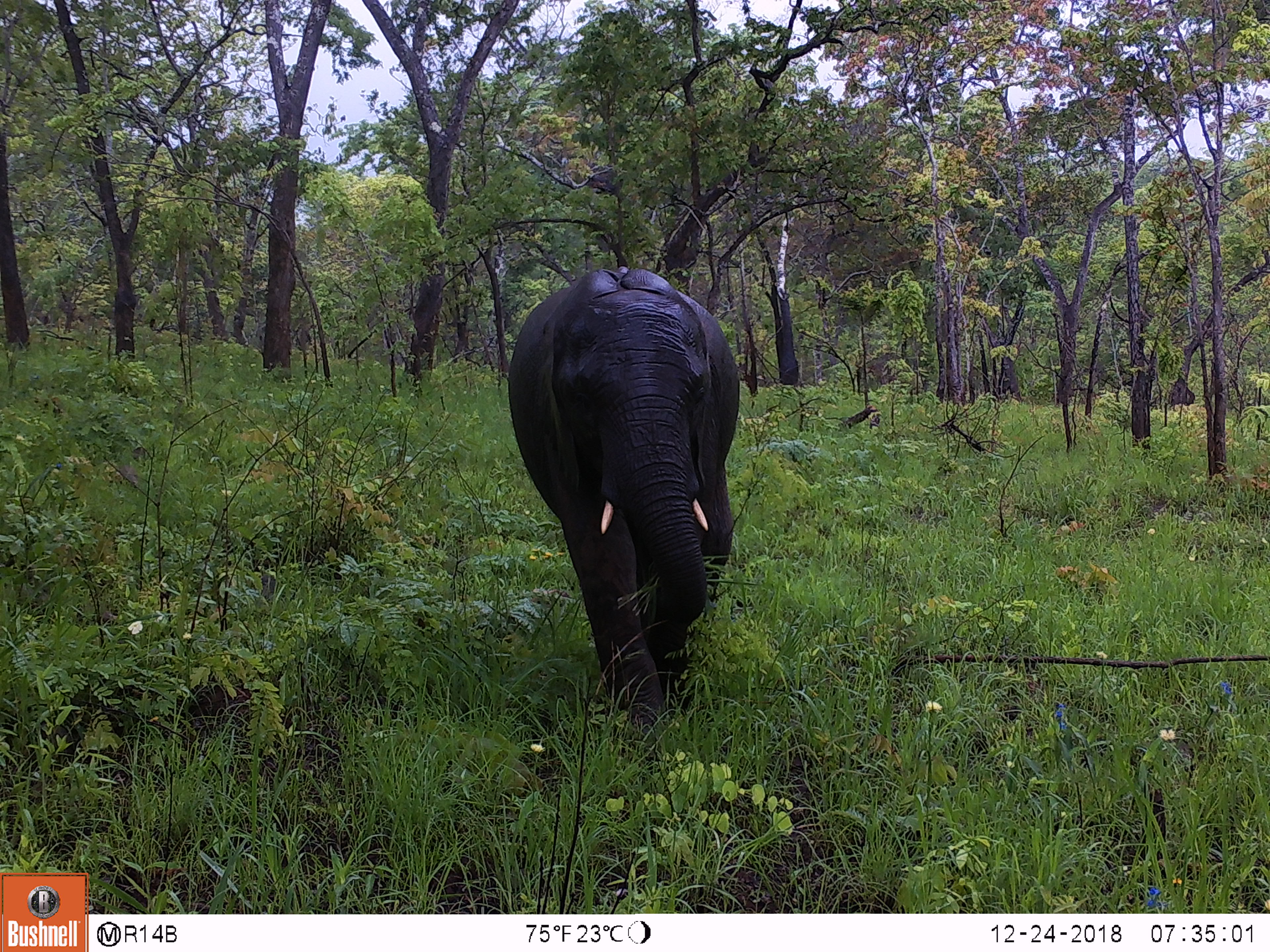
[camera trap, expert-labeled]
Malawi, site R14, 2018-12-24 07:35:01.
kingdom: Animalia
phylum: Chordata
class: Mammalia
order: Proboscidea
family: Elephantidae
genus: Loxodonta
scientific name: Loxodonta africana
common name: african savanna elephant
African savanna elephant (Loxodonta africana), count 1.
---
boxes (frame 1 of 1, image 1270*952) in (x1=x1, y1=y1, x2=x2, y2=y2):
african savanna elephant: (x1=499, y1=268, x2=747, y2=746)